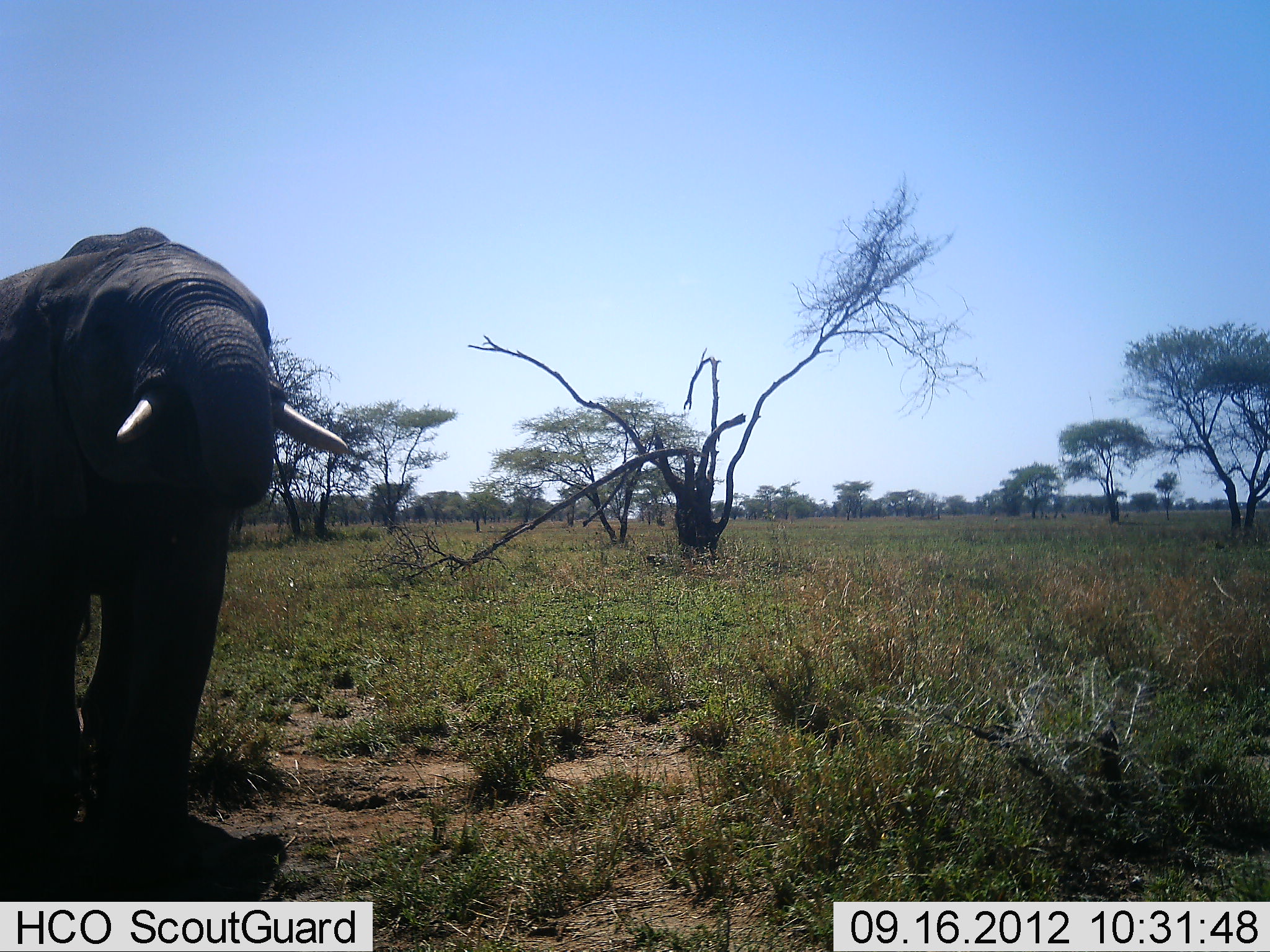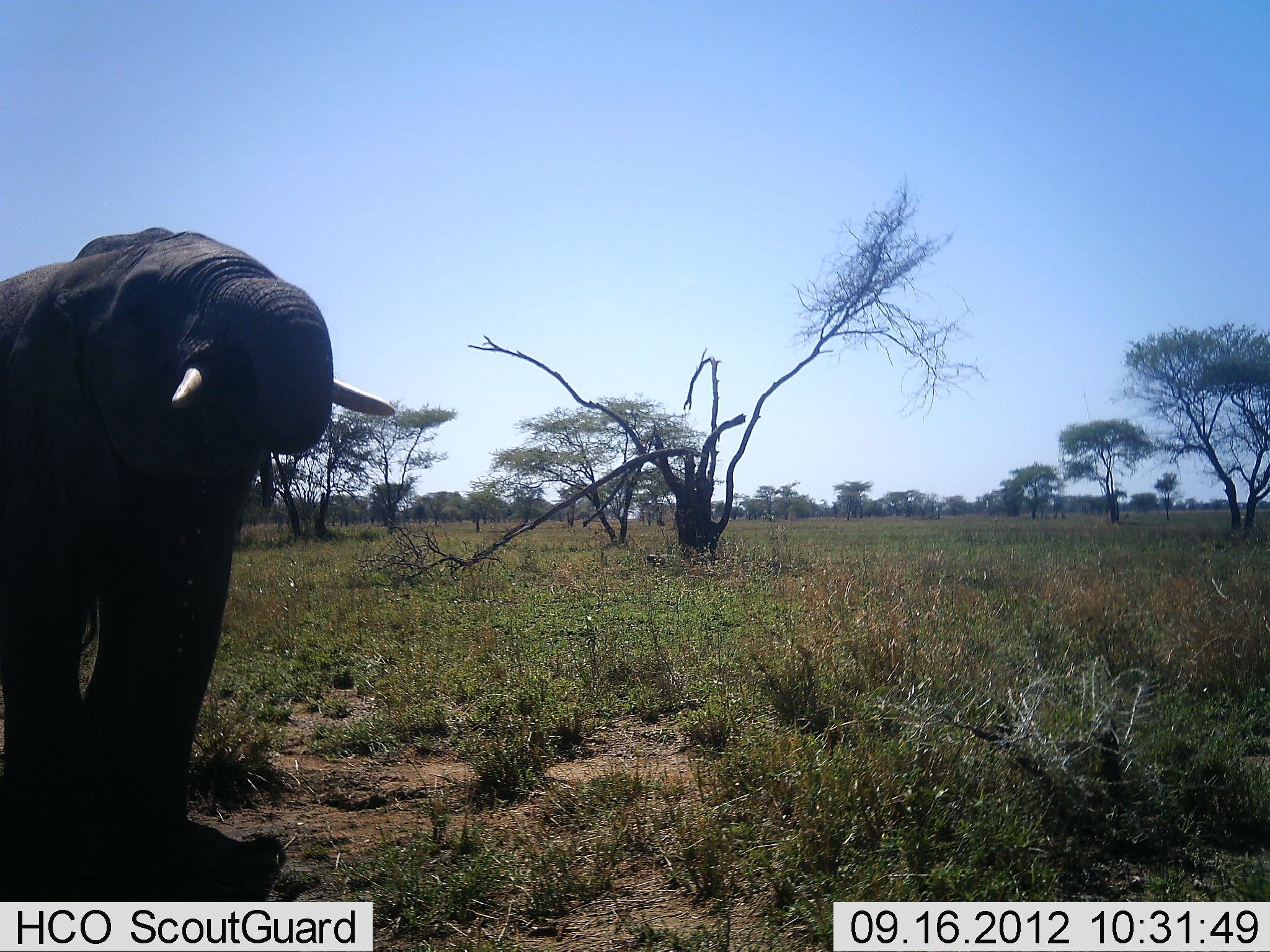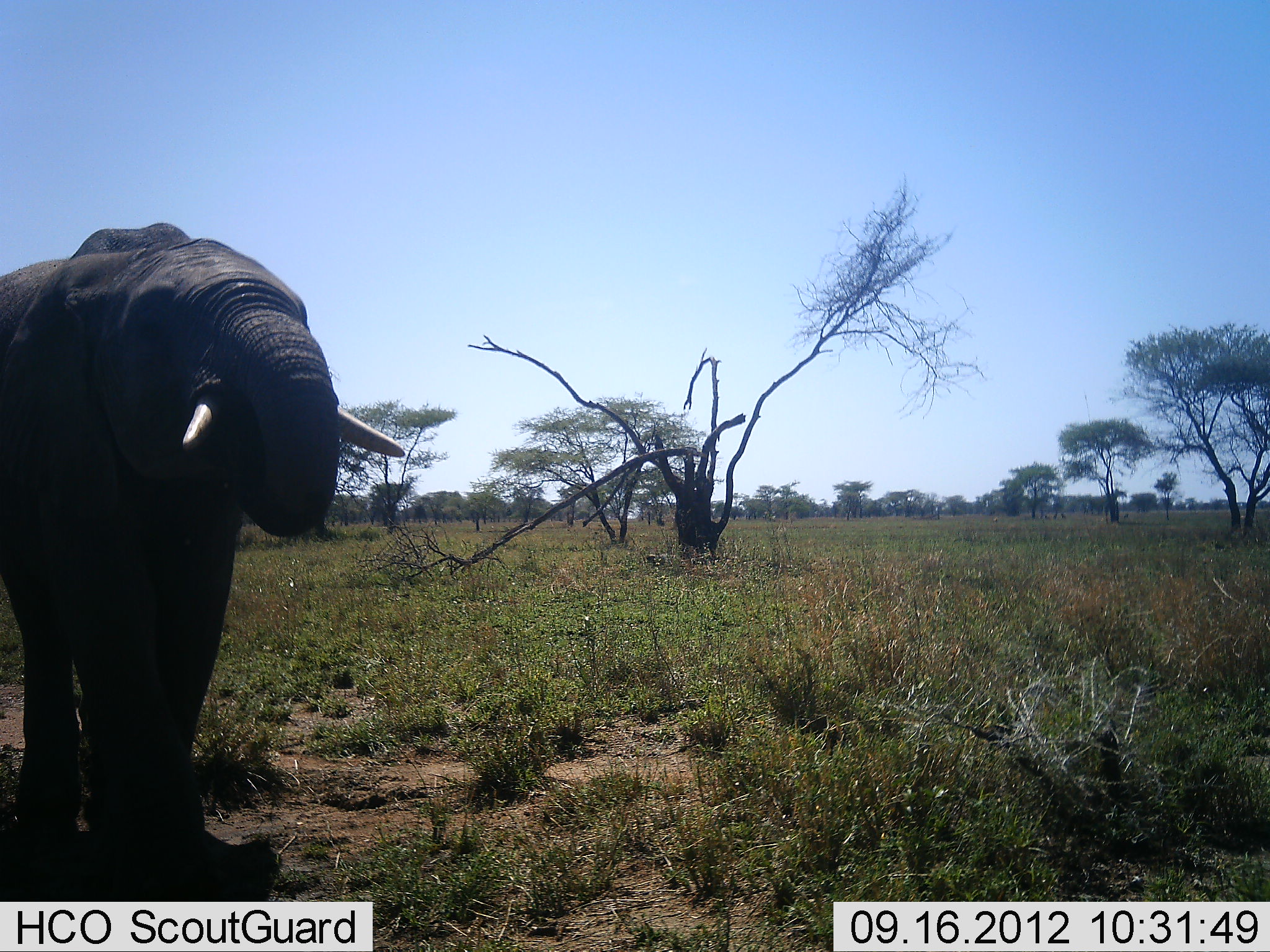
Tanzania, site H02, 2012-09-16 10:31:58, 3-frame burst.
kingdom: Animalia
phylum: Chordata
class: Mammalia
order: Proboscidea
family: Elephantidae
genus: Loxodonta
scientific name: Loxodonta africana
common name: african bush elephant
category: elephant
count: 1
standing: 50%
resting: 0%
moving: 0%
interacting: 0%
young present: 0%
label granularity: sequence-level